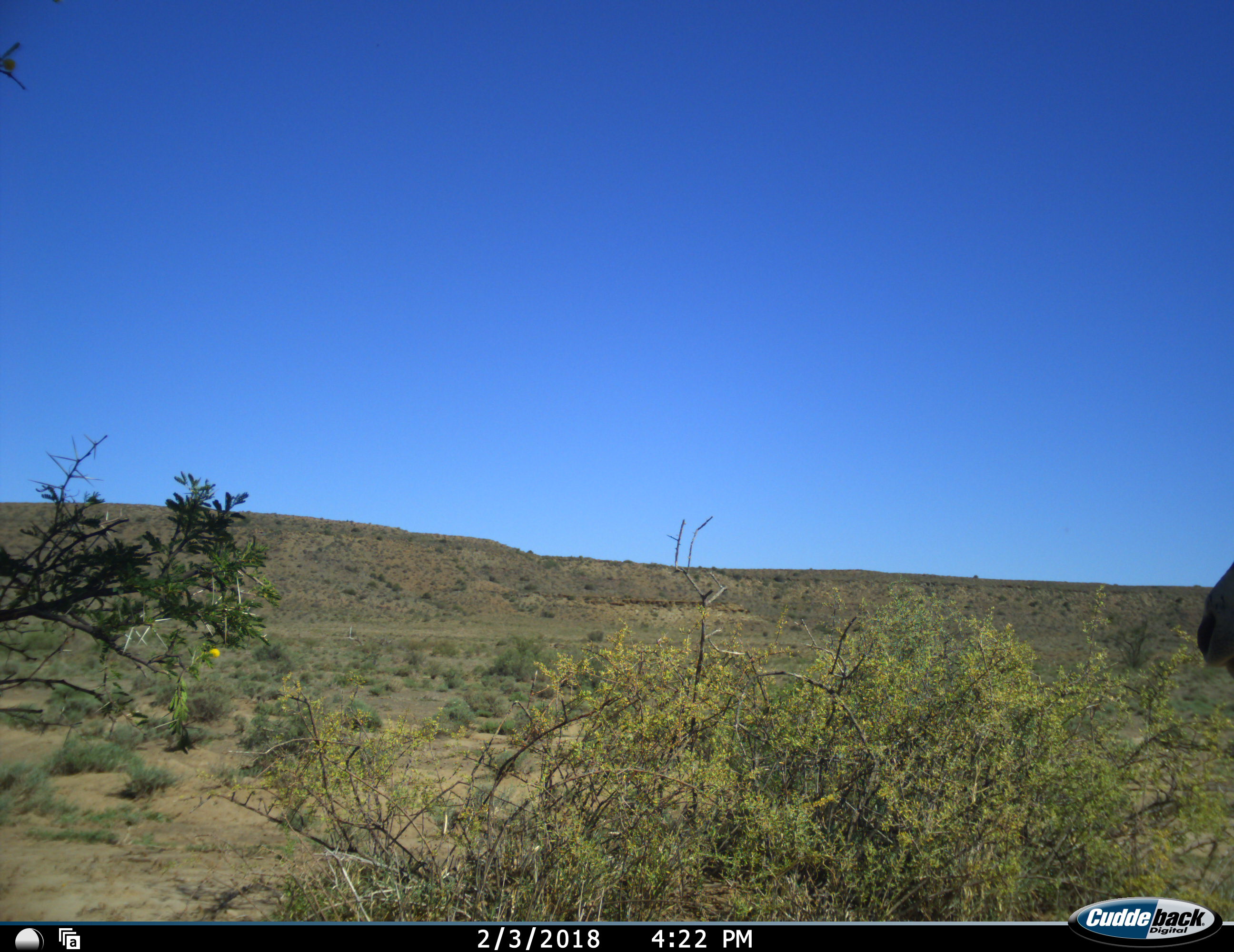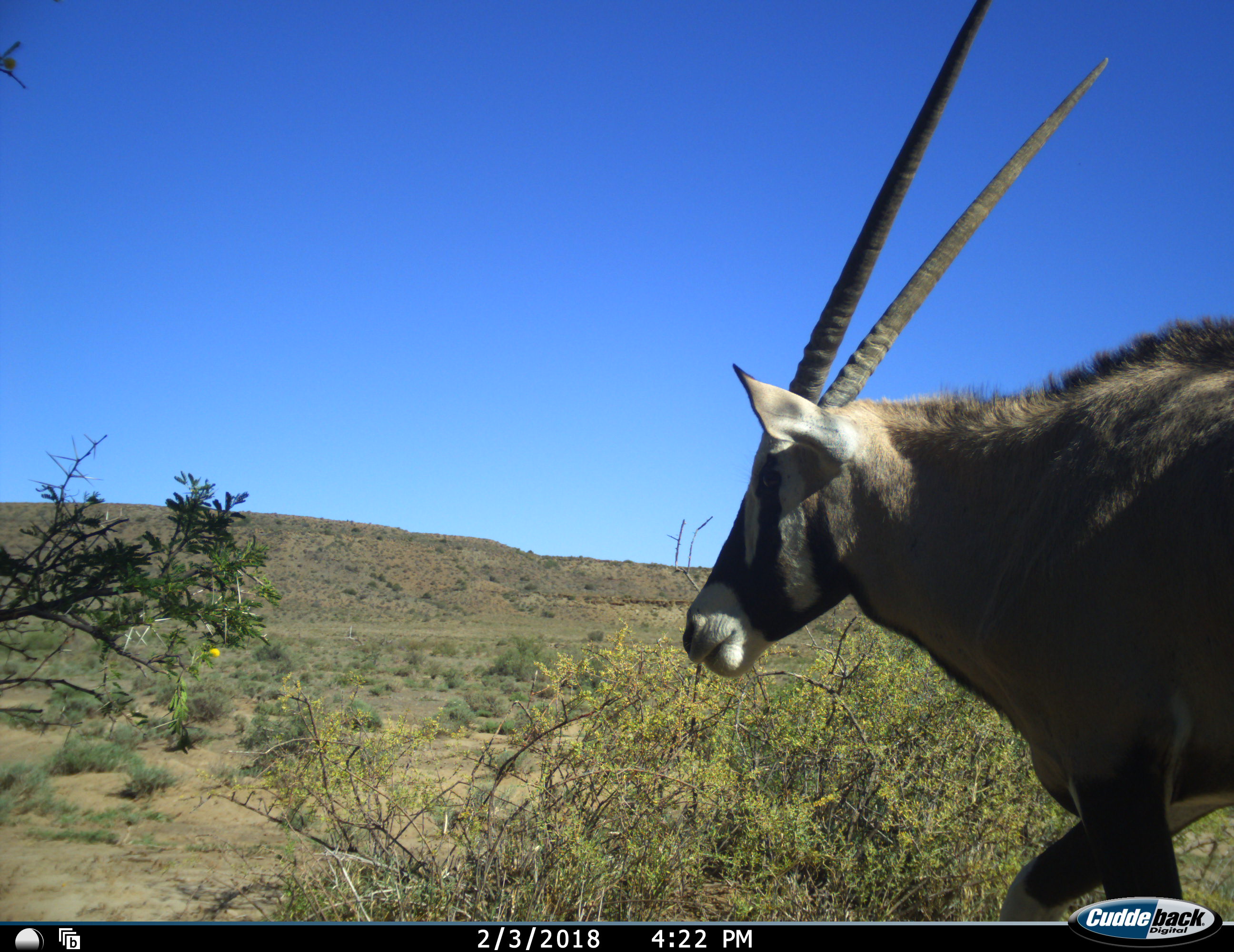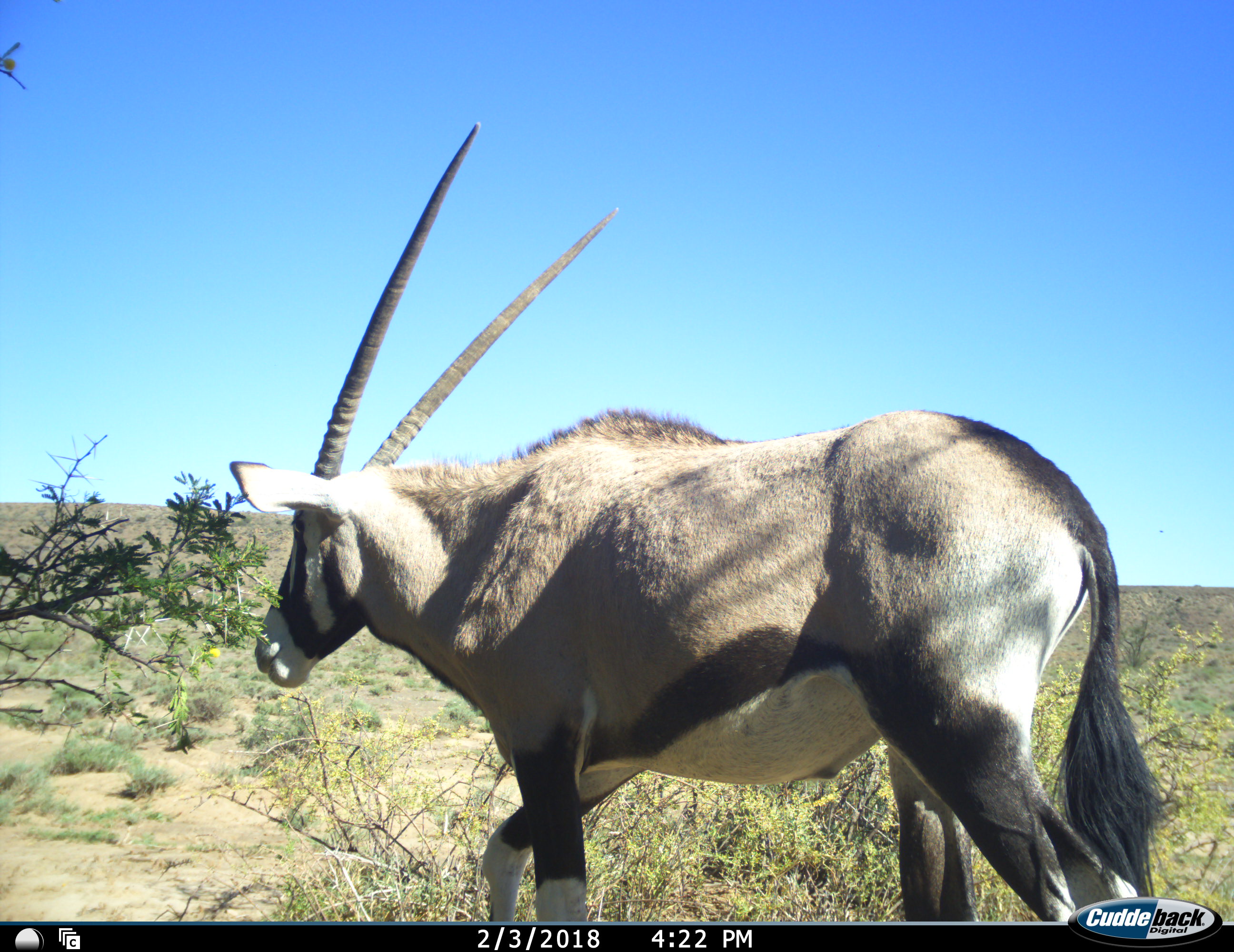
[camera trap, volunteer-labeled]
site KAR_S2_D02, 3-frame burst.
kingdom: Animalia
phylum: Chordata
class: Mammalia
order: Artiodactyla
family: Bovidae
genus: Oryx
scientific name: Oryx gazella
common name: gemsbok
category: oryx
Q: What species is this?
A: Oryx (gemsbok) (Oryx gazella).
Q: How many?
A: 1.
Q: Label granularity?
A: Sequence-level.